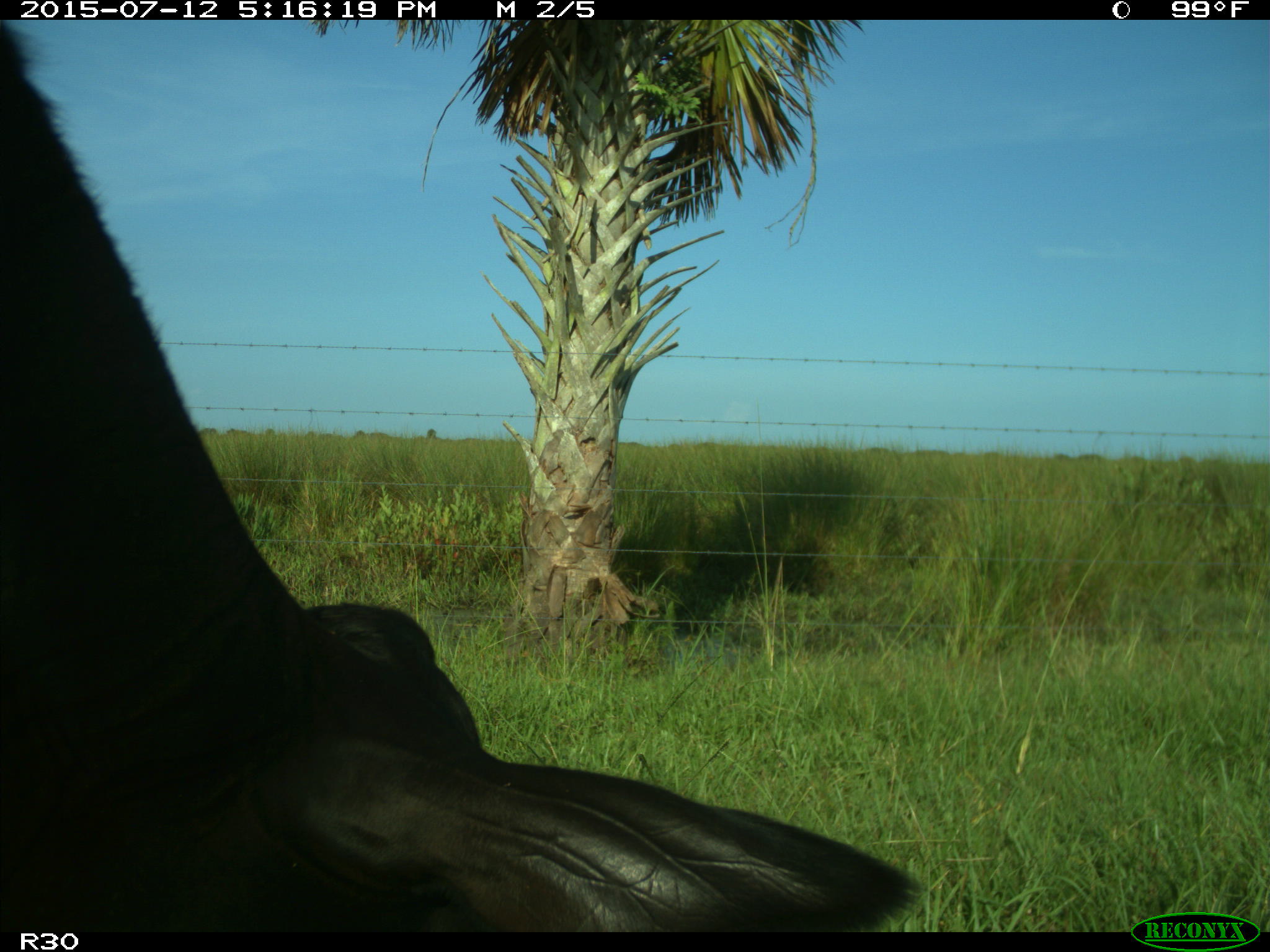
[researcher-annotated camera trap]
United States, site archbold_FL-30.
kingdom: Animalia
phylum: Chordata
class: Mammalia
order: Artiodactyla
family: Bovidae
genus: Bos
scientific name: Bos taurus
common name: domestic cow